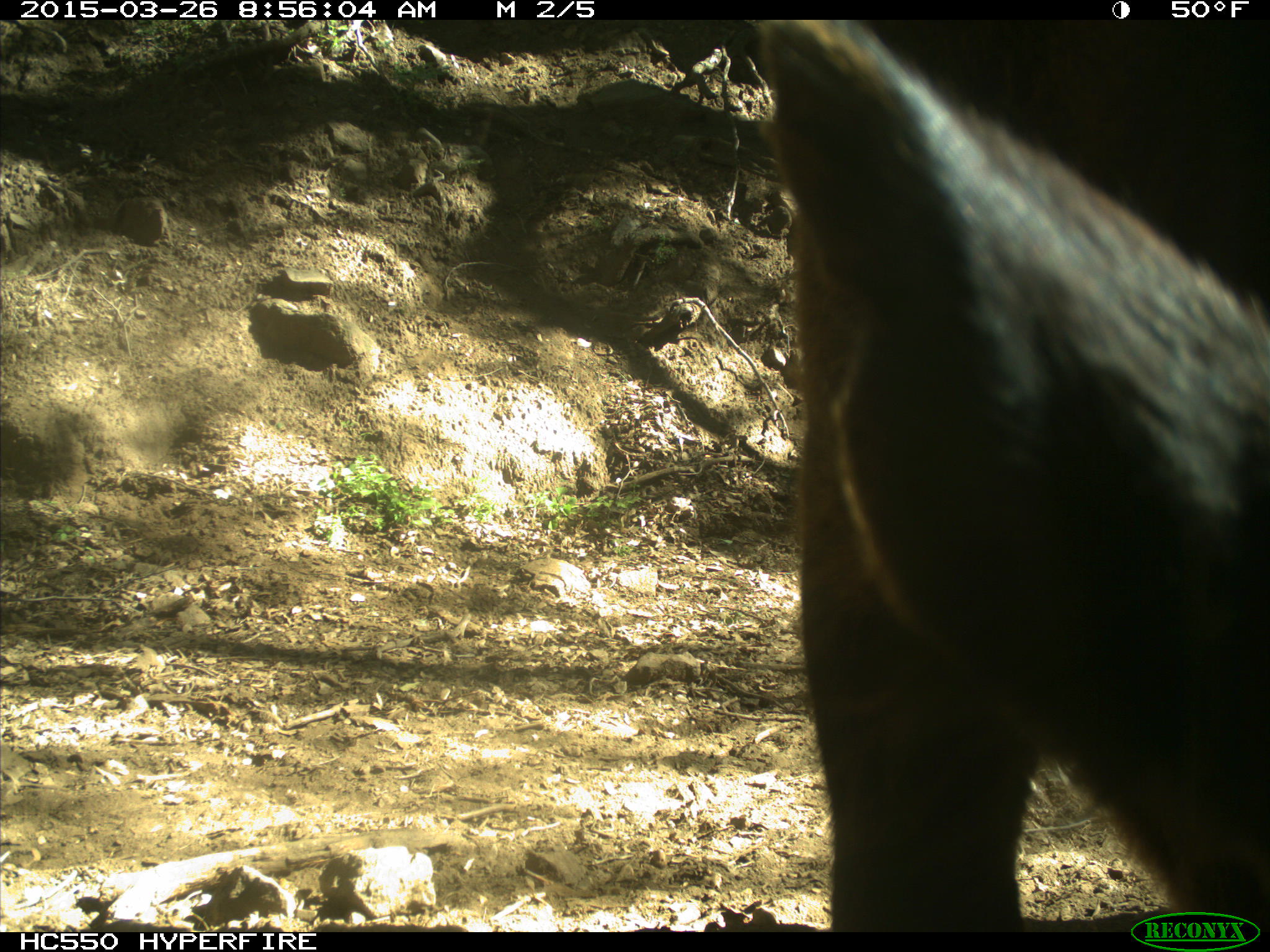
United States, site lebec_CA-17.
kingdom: Animalia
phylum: Chordata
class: Mammalia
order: Artiodactyla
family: Bovidae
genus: Bos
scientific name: Bos taurus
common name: domestic cow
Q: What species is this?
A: Bos taurus (domestic cow).